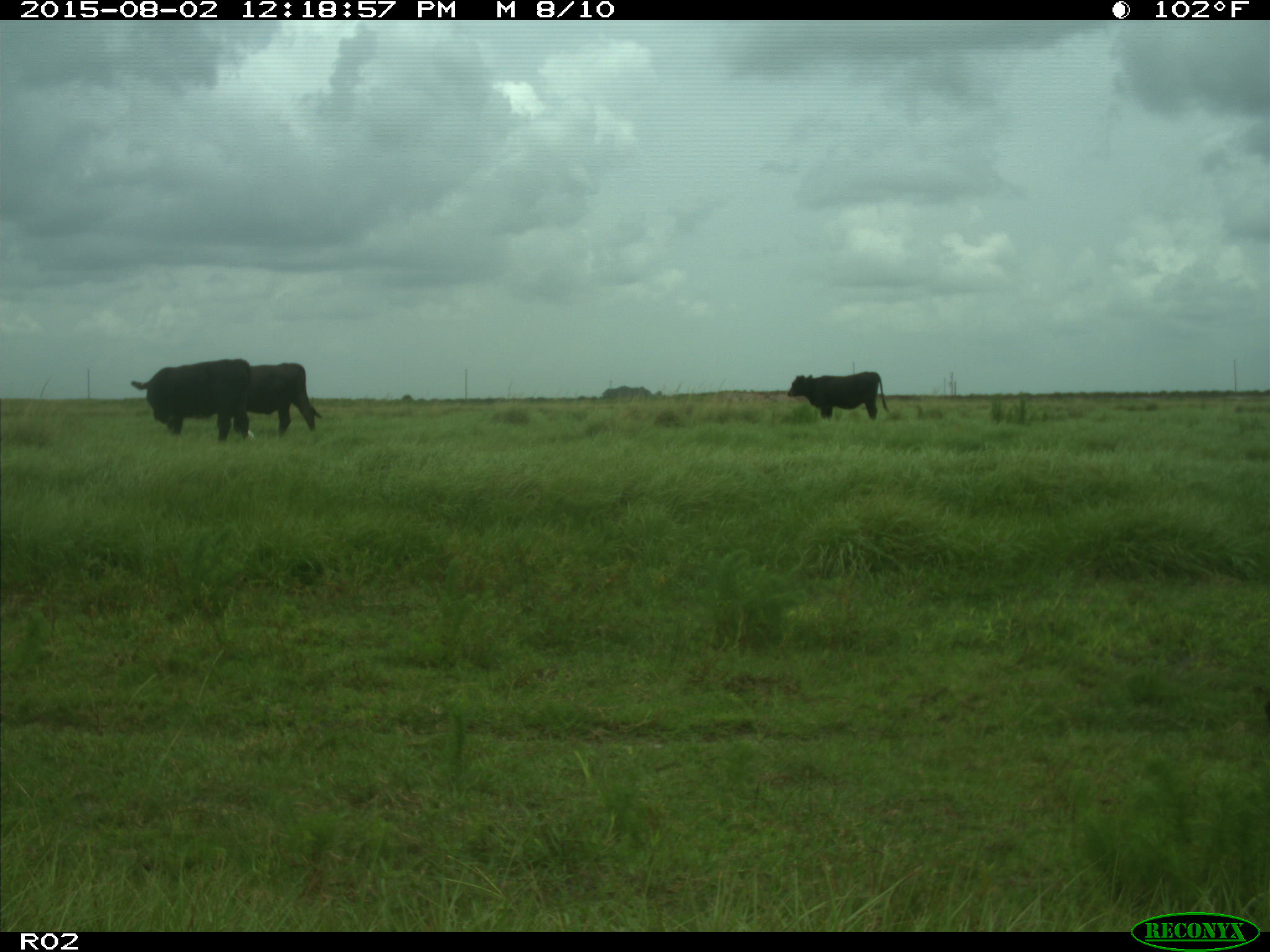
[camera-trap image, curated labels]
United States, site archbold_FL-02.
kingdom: Animalia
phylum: Chordata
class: Mammalia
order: Artiodactyla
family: Bovidae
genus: Bos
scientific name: Bos taurus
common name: domestic cow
Bos taurus (domestic cow).